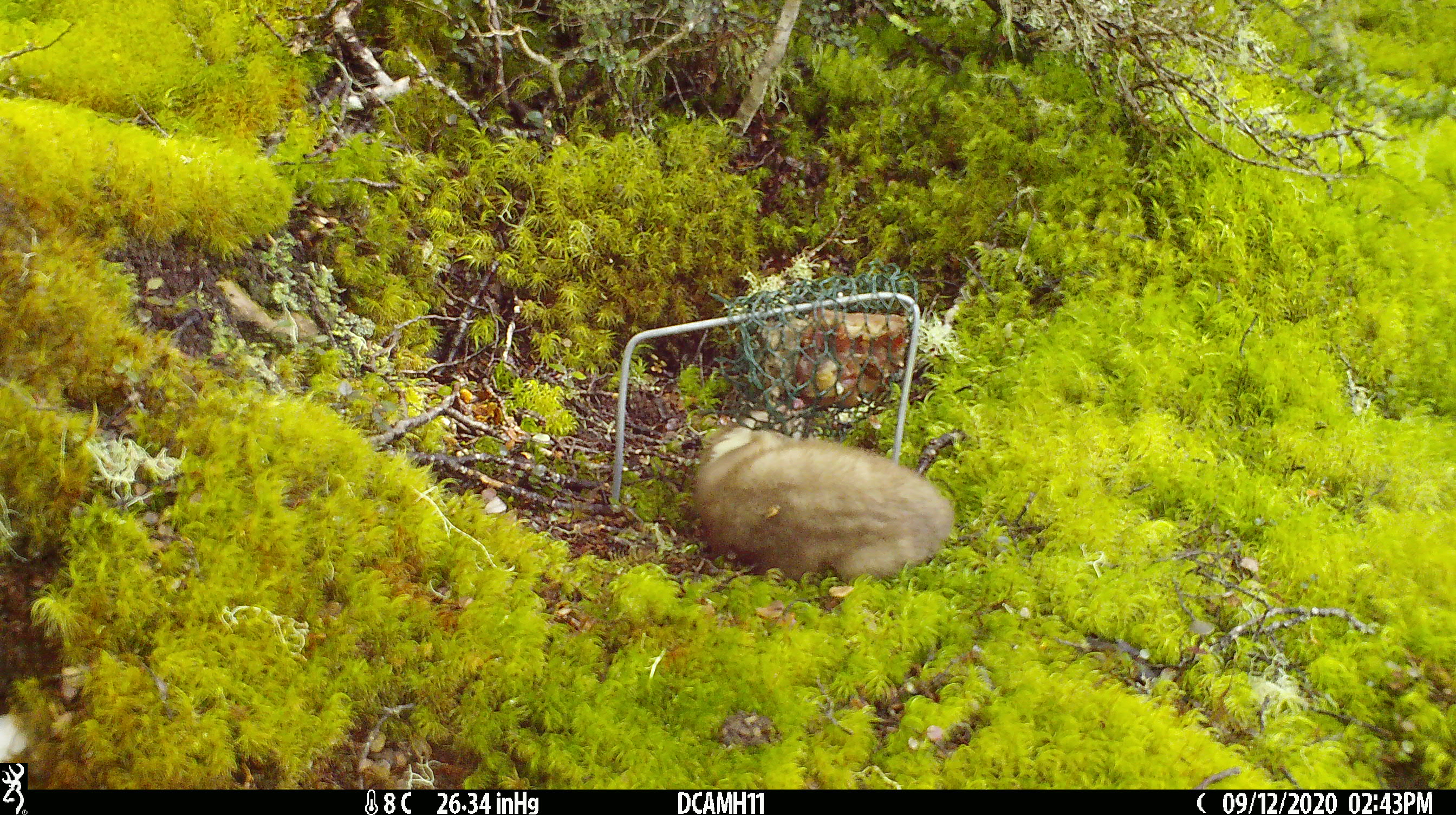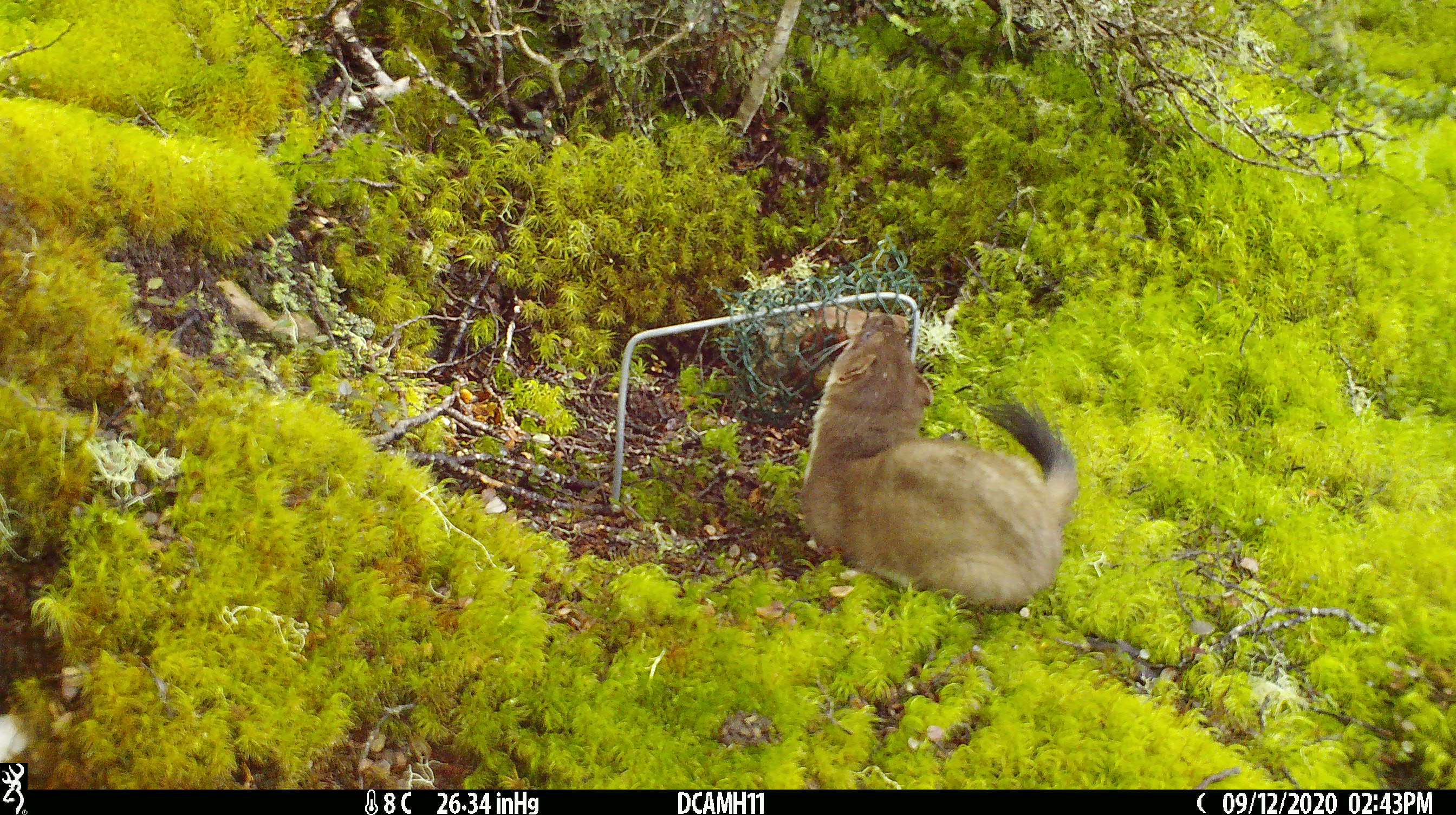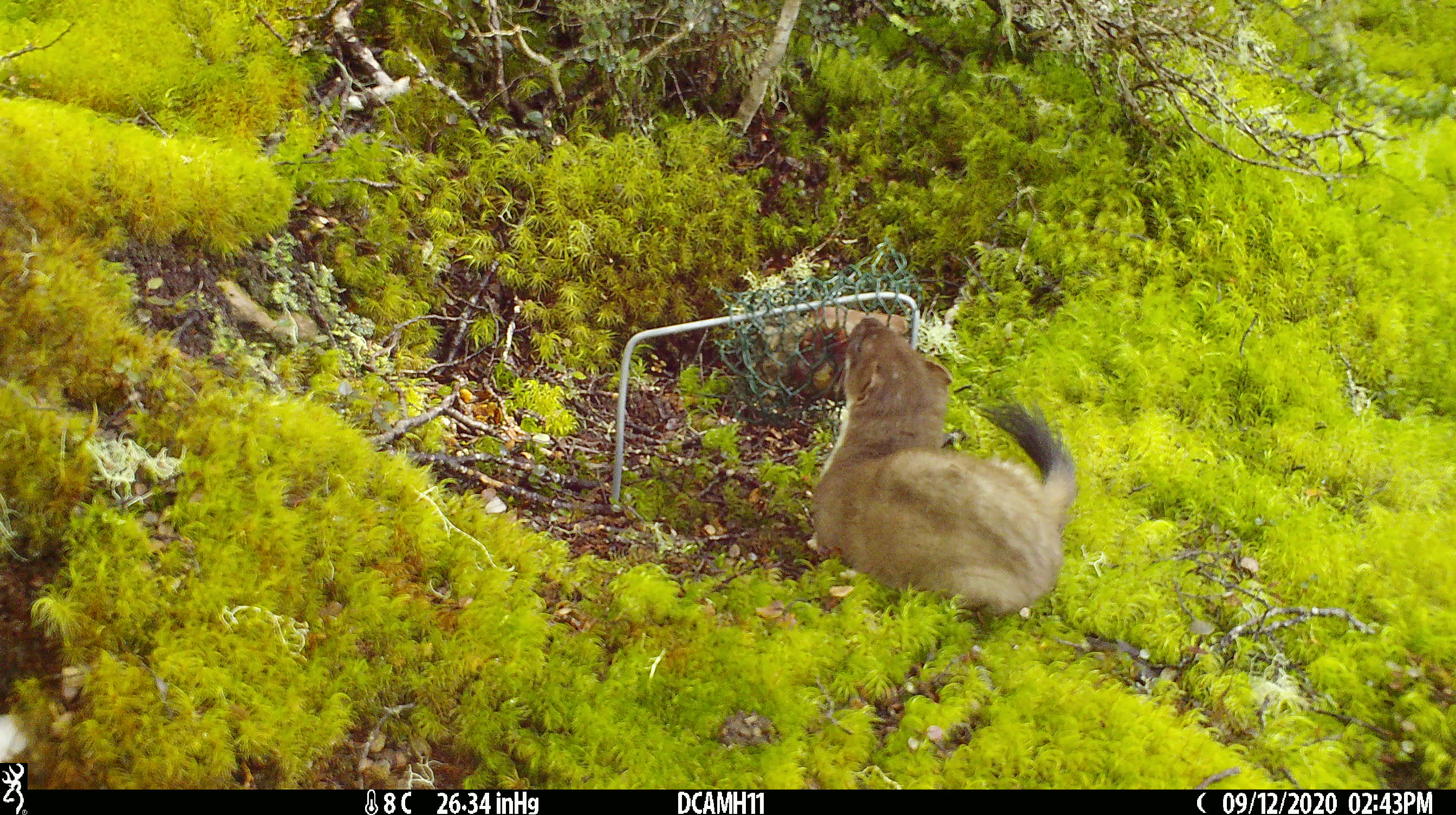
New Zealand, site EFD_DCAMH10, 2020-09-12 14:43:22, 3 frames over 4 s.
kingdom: Animalia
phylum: Chordata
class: Mammalia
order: Carnivora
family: Mustelidae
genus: Mustela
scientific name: Mustela erminea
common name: stoat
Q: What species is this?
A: Stoat (Mustela erminea).